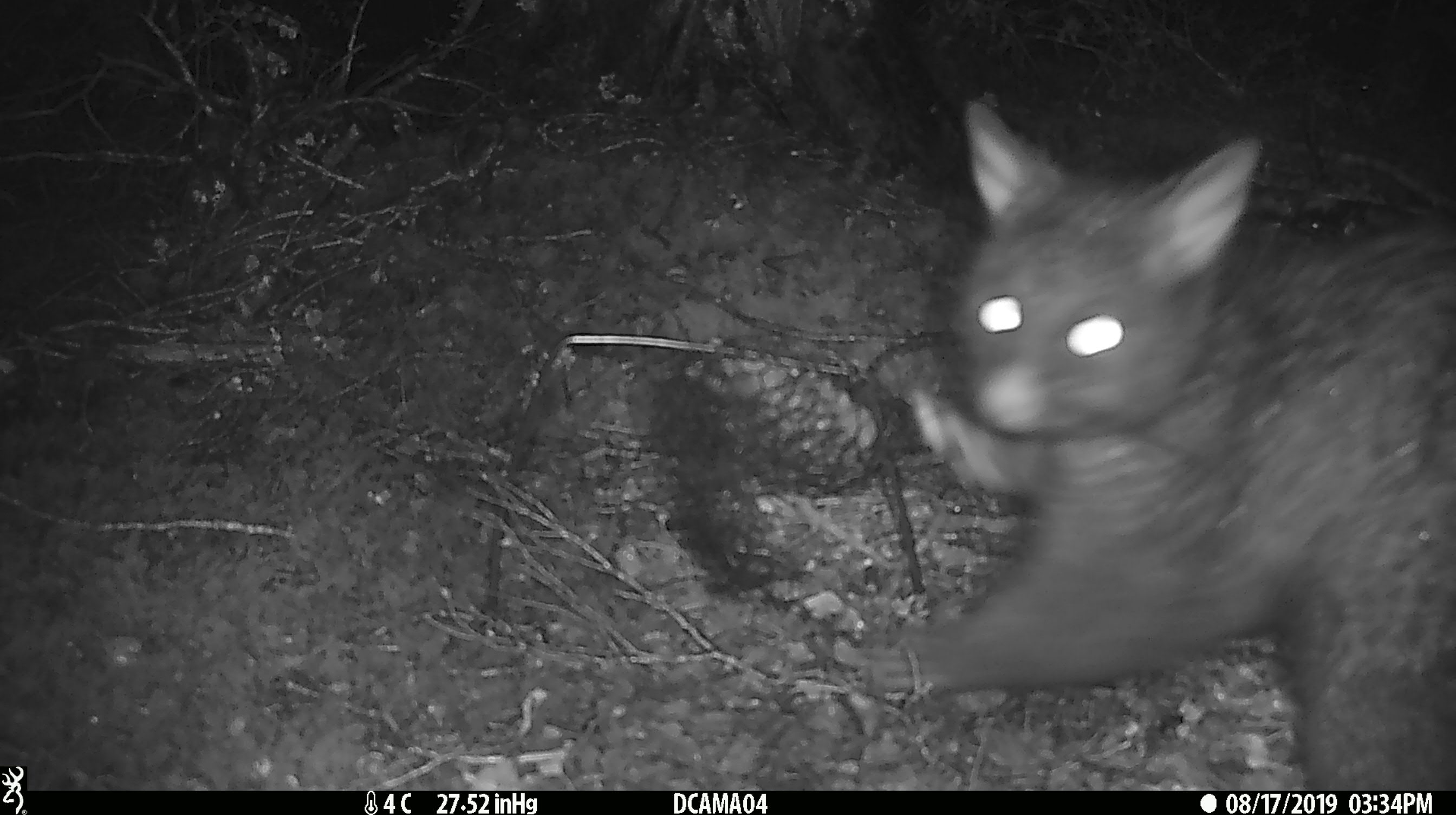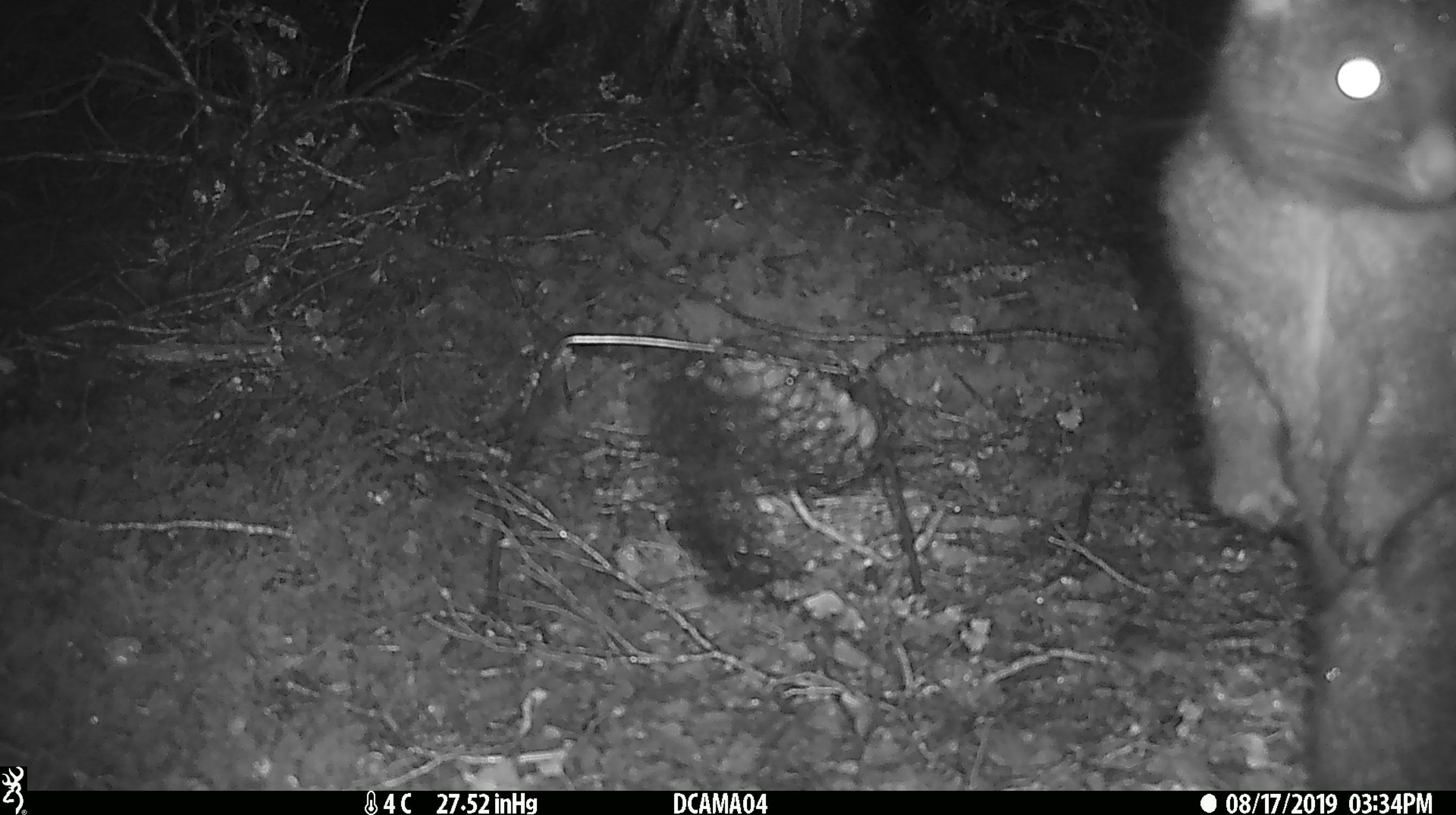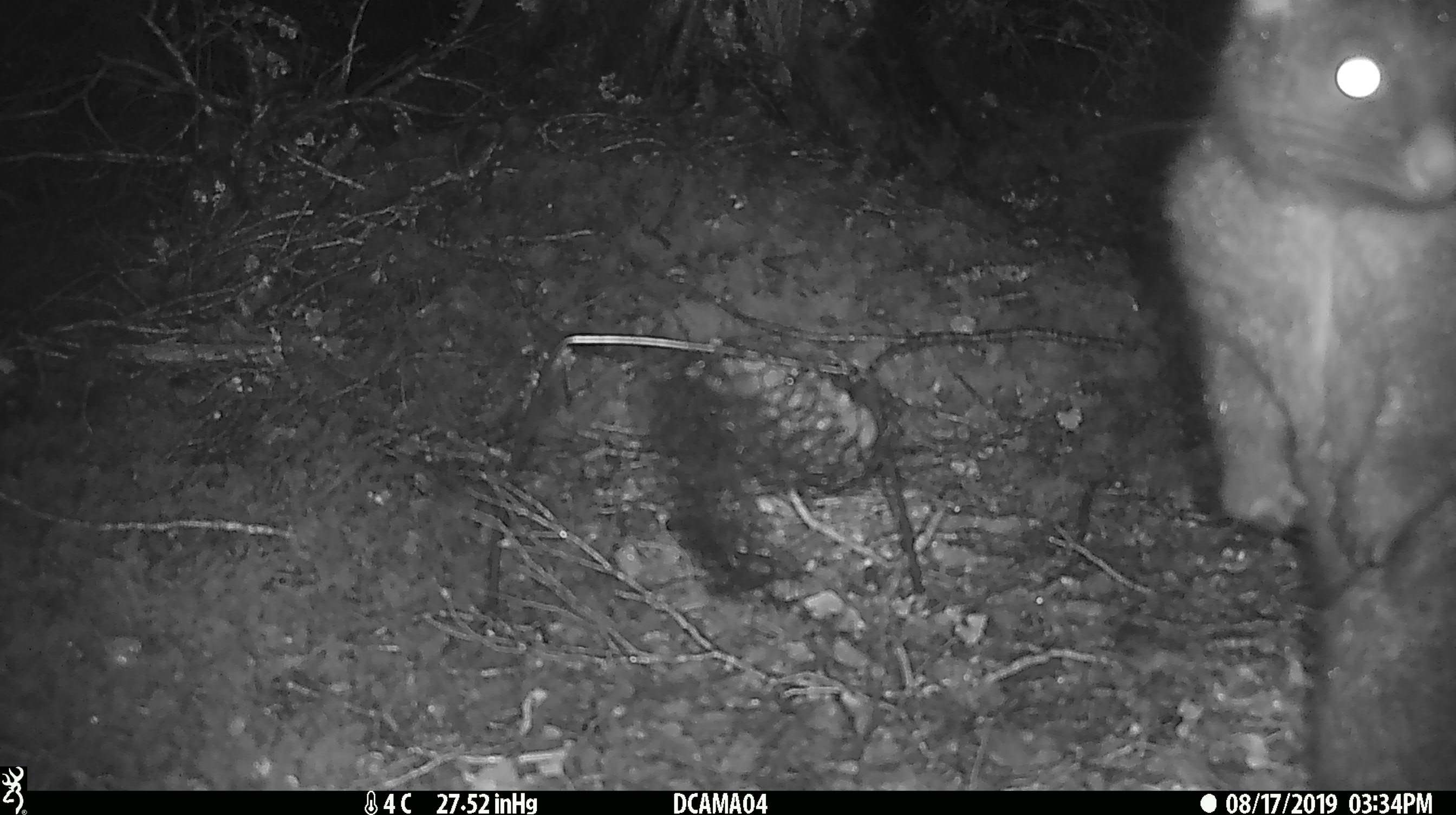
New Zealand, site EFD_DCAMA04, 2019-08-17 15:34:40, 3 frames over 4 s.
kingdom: Animalia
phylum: Chordata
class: Mammalia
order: Diprotodontia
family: Phalangeridae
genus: Trichosurus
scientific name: Trichosurus vulpecula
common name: common brushtail possum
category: possum